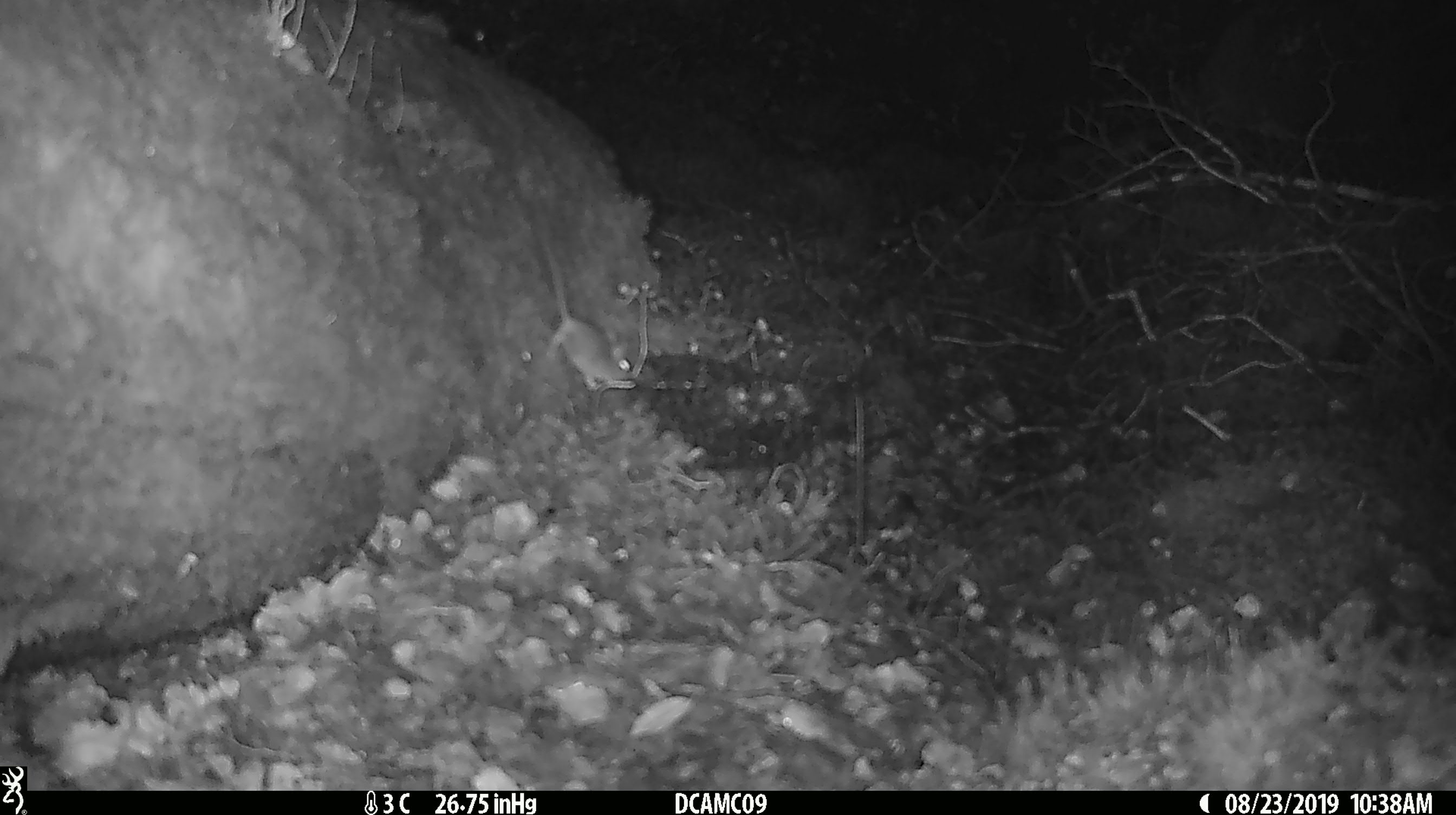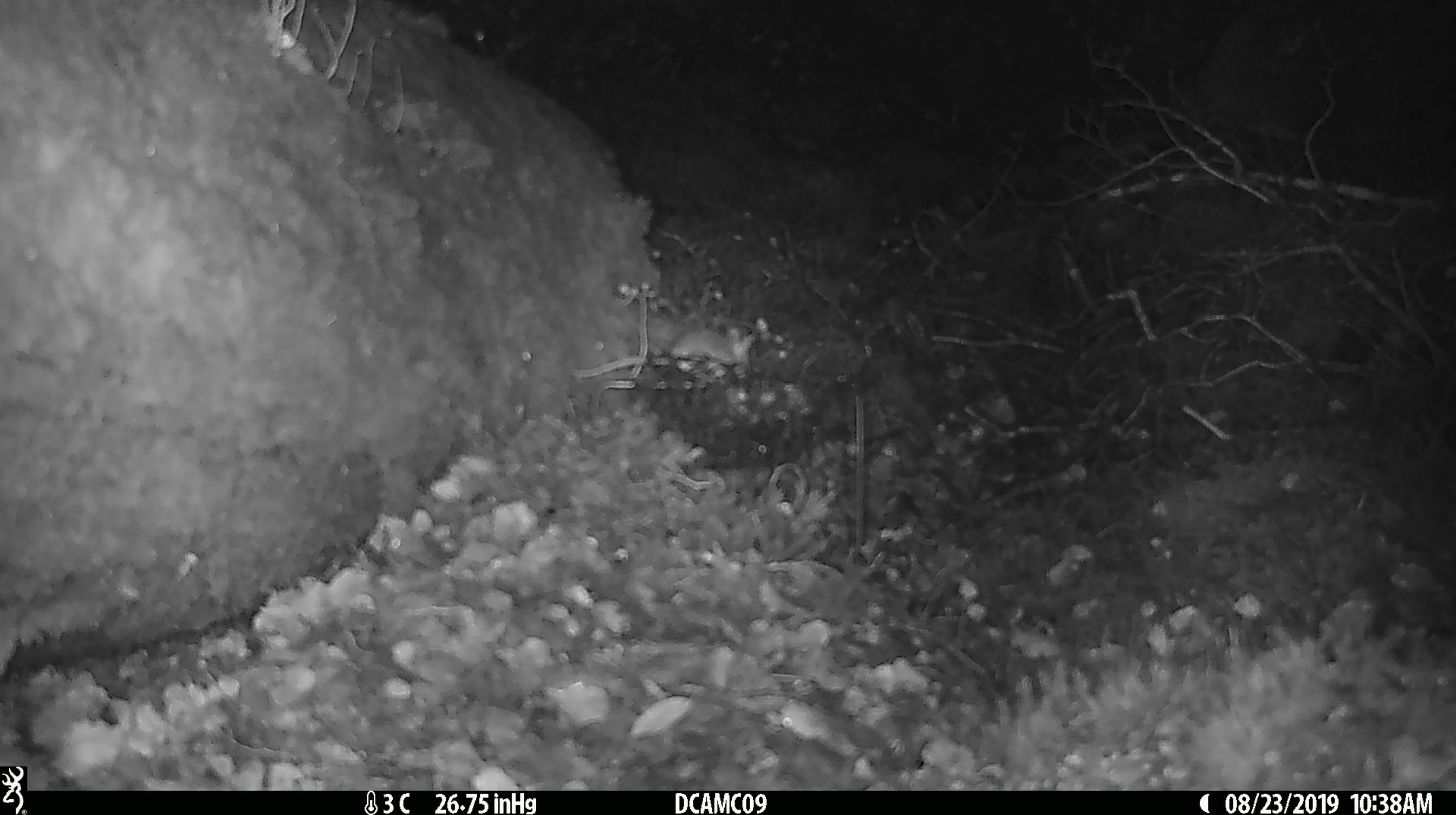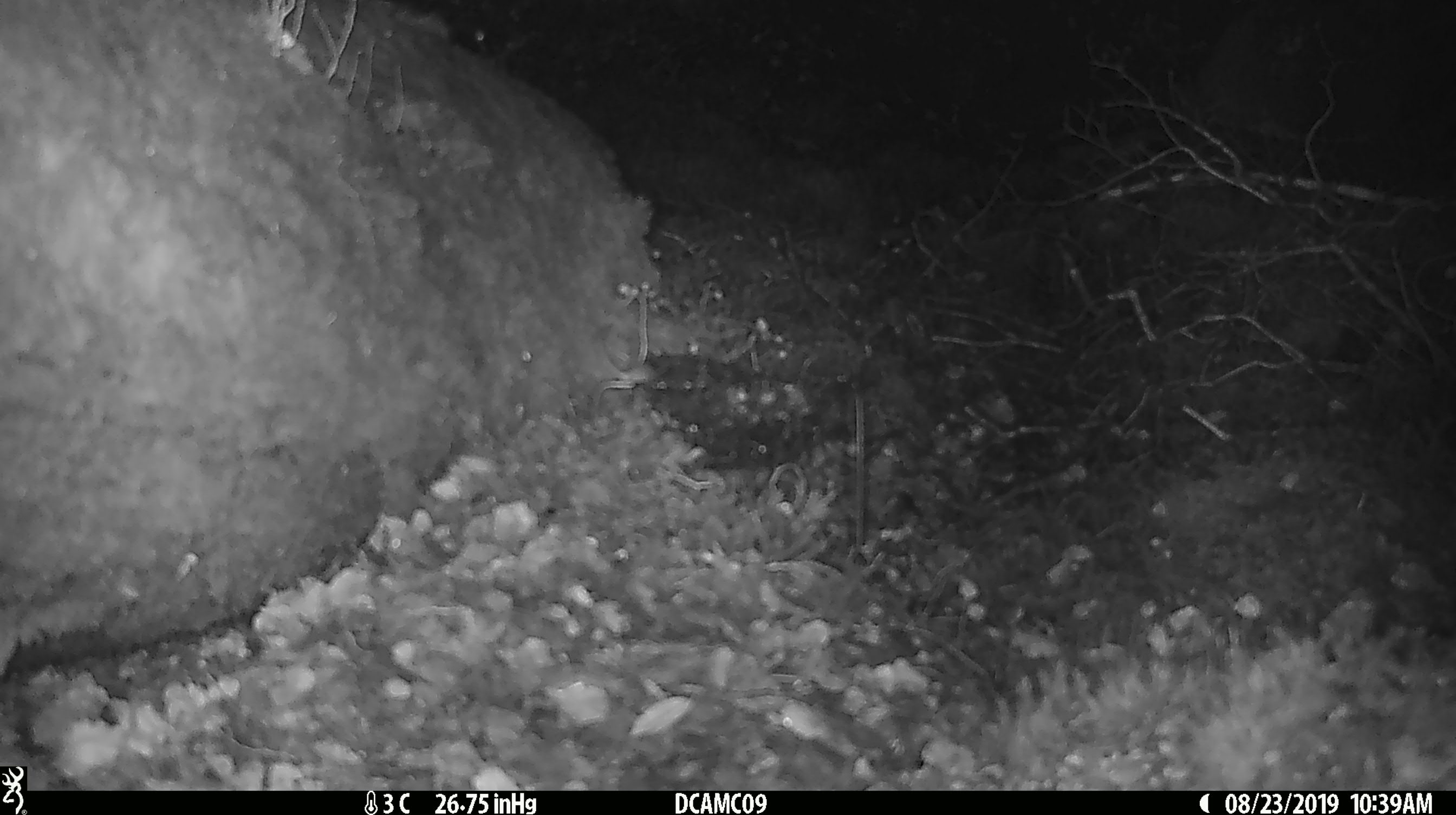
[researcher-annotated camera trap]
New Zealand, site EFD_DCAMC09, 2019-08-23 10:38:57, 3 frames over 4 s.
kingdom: Animalia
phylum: Chordata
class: Mammalia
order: Rodentia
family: Muridae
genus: Mus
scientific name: Mus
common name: mouse